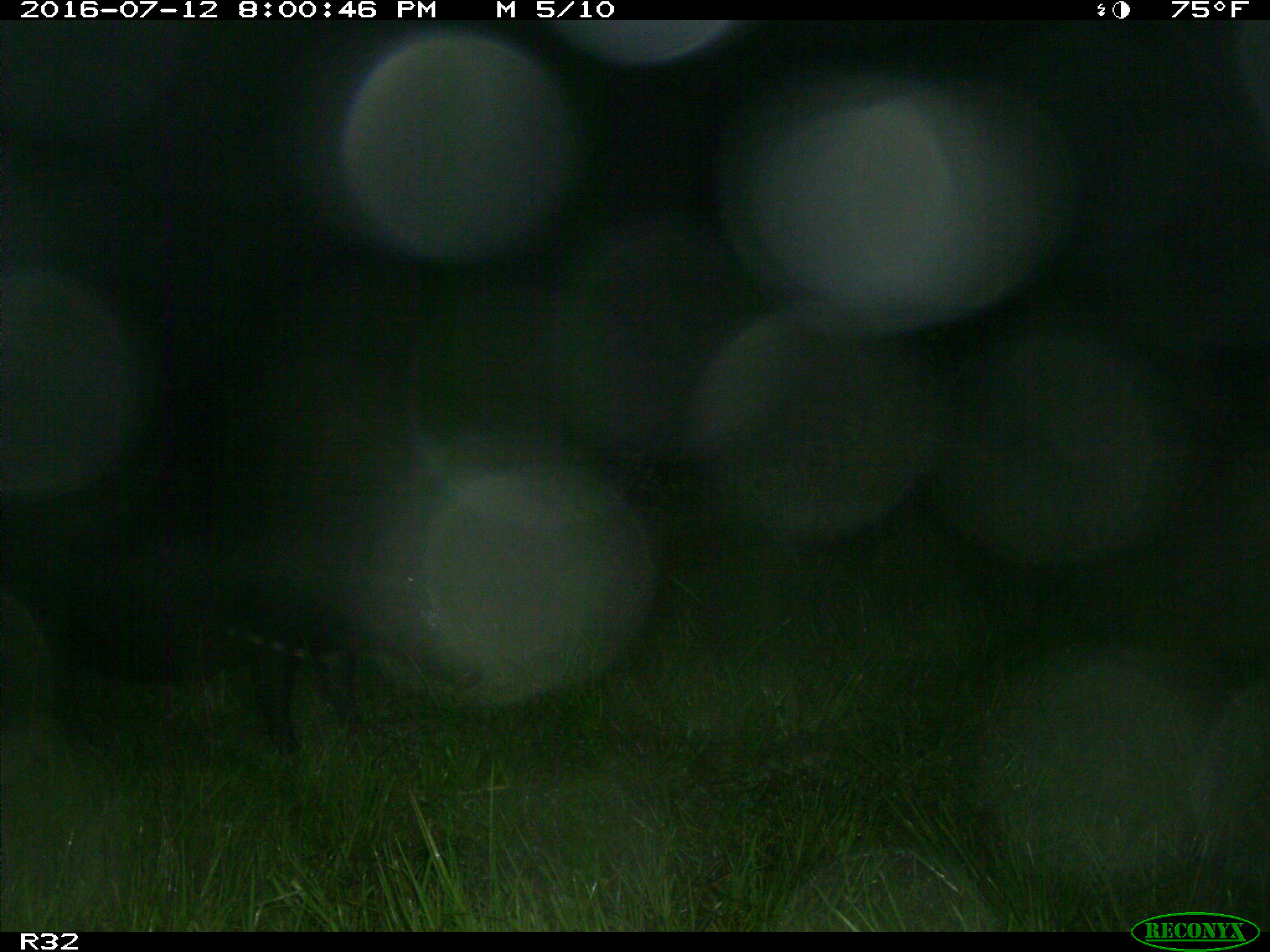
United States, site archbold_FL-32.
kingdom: Animalia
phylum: Chordata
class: Mammalia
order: Artiodactyla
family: Suidae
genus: Sus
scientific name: Sus scrofa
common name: wild boar